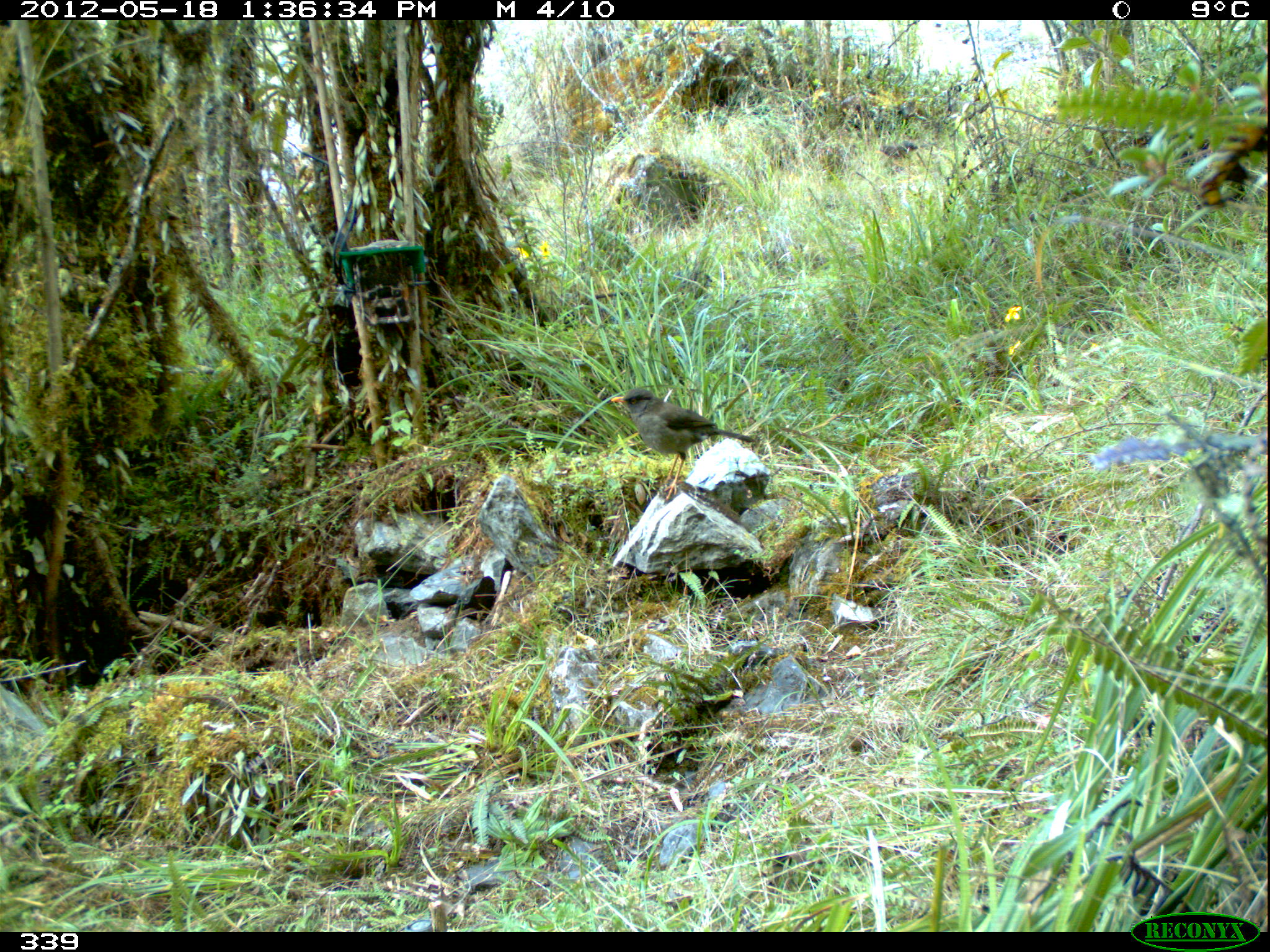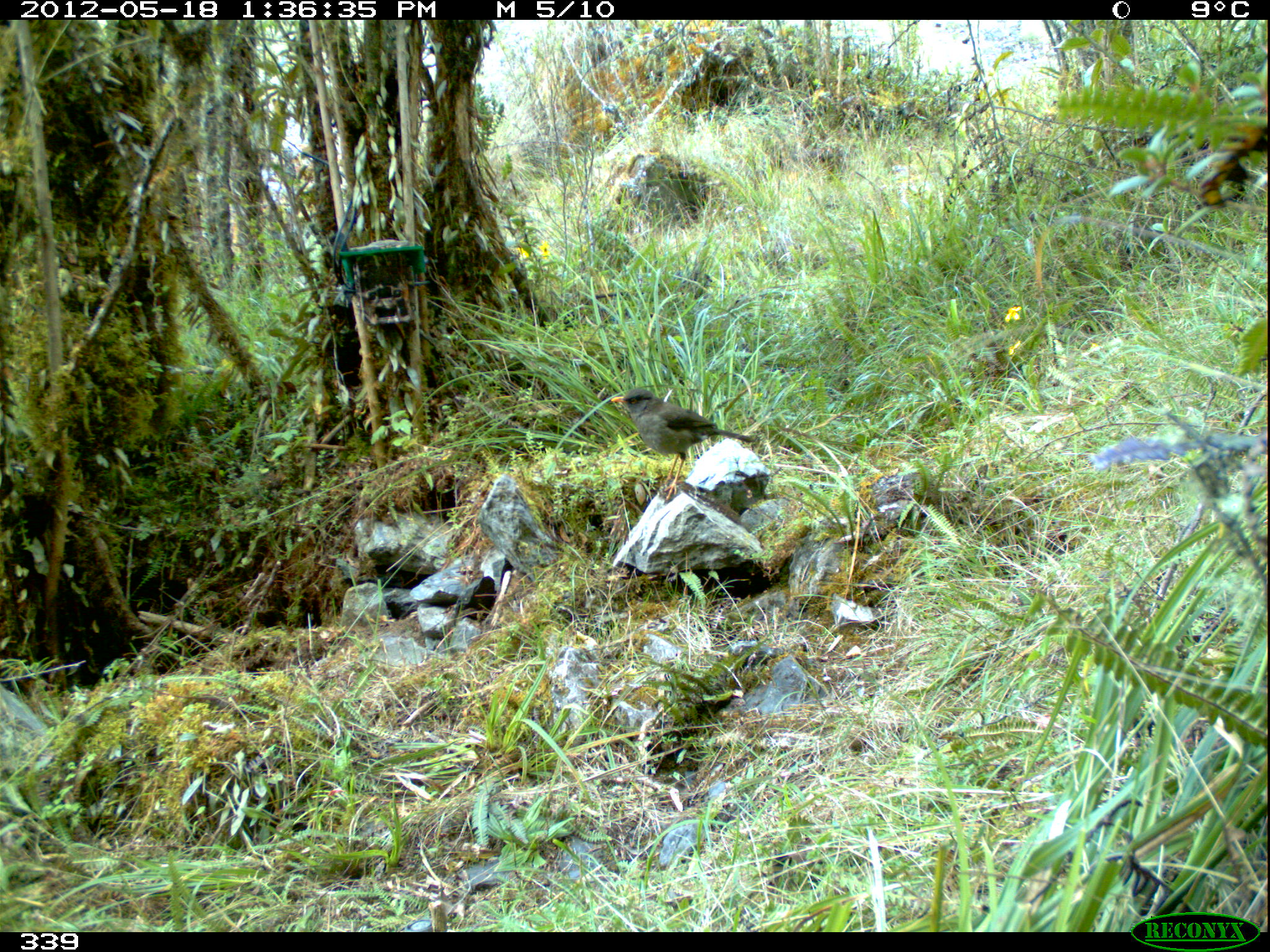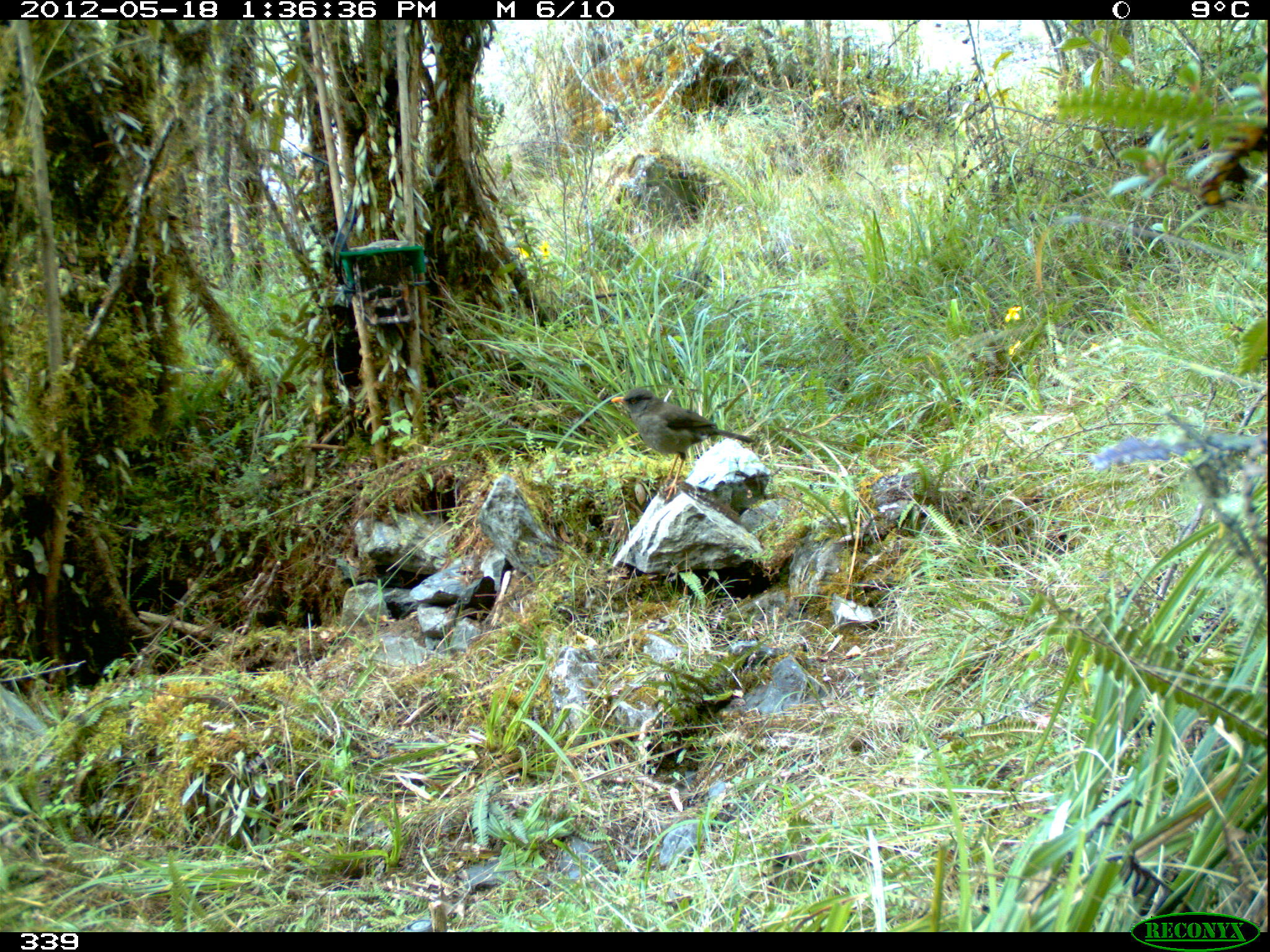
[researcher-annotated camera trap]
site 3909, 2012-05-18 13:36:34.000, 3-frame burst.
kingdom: Animalia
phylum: Chordata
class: Aves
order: Passeriformes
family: Turdidae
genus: Turdus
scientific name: Turdus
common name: true thrushes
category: turdus sp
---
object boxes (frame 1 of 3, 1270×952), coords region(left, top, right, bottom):
turdus sp: region(610, 387, 755, 501)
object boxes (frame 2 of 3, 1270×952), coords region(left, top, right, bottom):
turdus sp: region(609, 387, 753, 500)